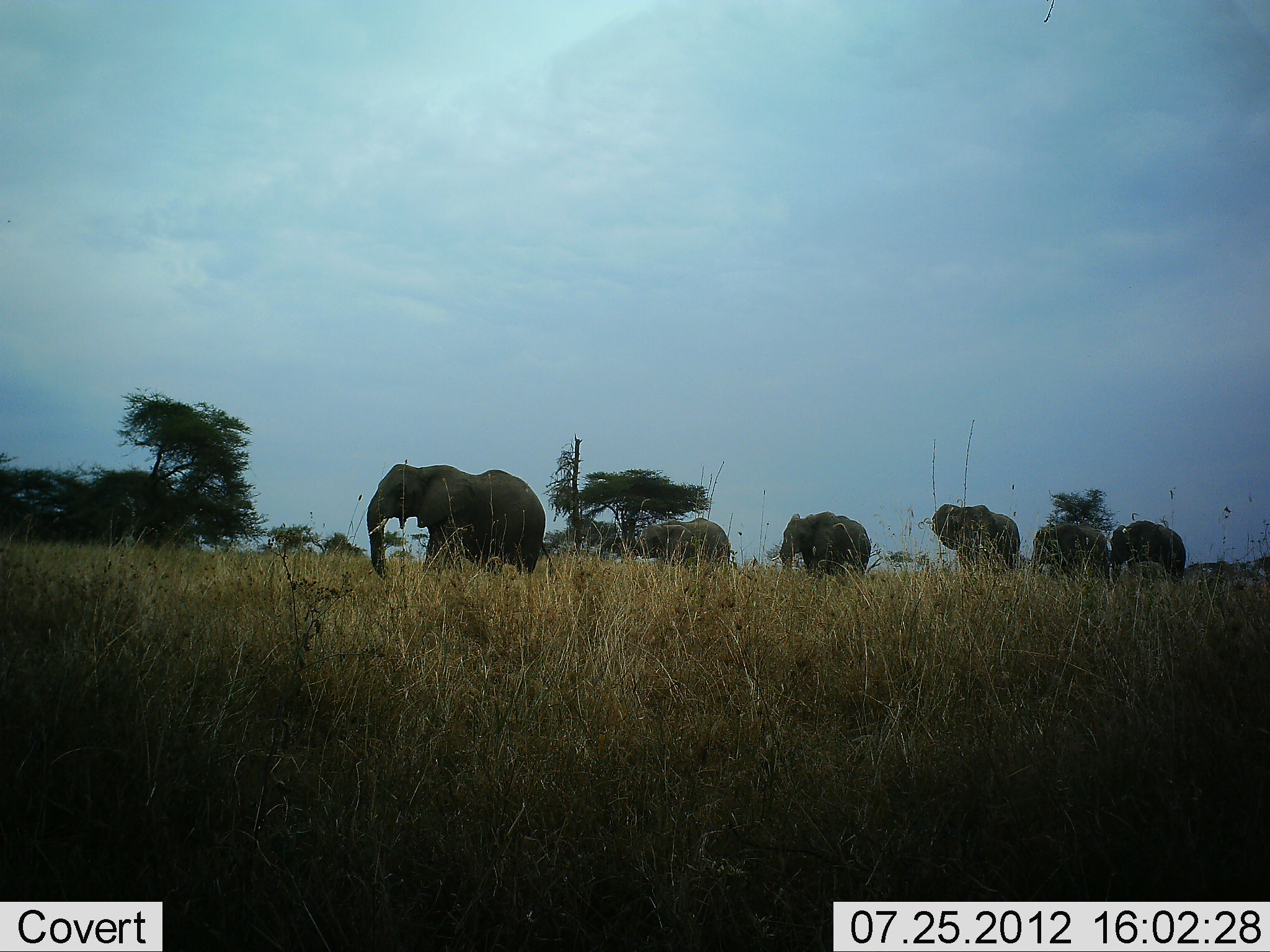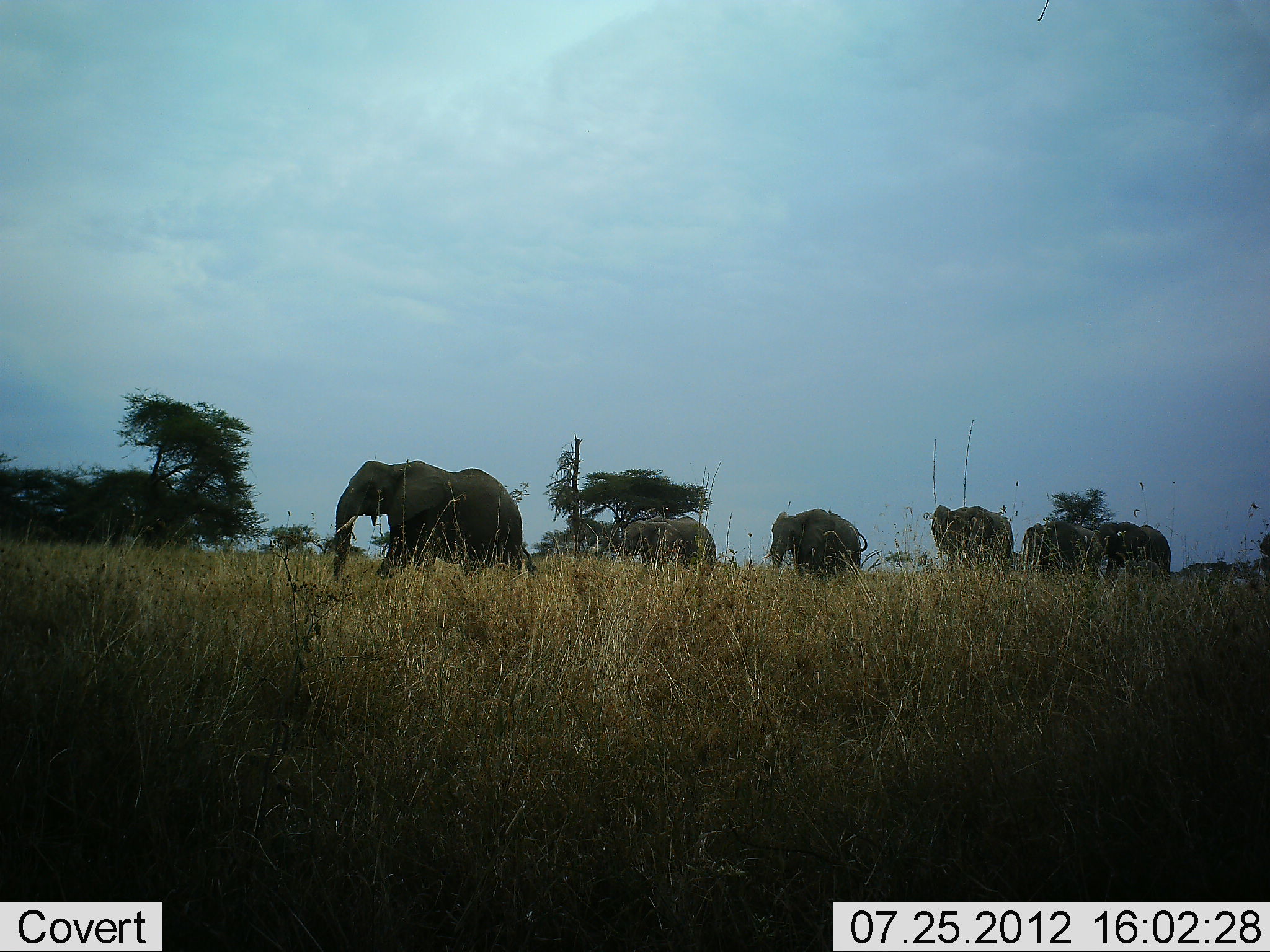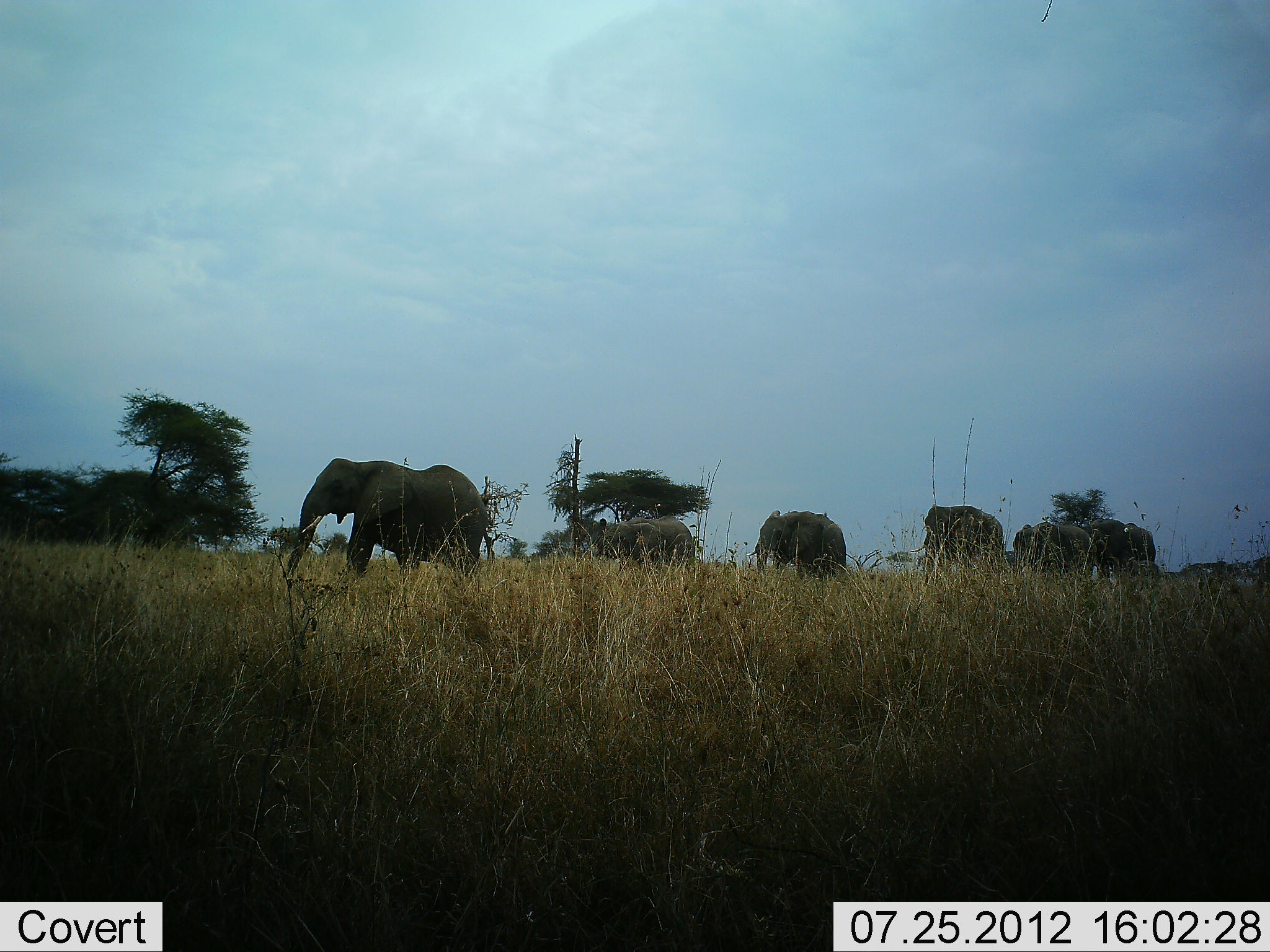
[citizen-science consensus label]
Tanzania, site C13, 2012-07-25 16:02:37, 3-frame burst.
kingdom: Animalia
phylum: Chordata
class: Mammalia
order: Proboscidea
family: Elephantidae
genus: Loxodonta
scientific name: Loxodonta africana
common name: african bush elephant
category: elephant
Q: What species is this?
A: Elephant (african bush elephant) (Loxodonta africana).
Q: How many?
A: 6.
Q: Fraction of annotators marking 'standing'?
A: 20%.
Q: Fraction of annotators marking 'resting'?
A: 0%.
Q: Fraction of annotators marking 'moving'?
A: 100%.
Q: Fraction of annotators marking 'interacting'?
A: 0%.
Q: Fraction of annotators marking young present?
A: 10%.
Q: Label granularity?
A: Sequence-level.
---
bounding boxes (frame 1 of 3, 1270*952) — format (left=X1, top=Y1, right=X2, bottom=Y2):
animal: (left=366, top=462, right=556, bottom=587)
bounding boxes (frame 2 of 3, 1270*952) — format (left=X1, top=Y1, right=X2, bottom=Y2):
animal: (left=332, top=459, right=537, bottom=586)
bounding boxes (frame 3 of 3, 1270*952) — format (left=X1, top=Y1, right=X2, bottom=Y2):
animal: (left=287, top=457, right=492, bottom=585)